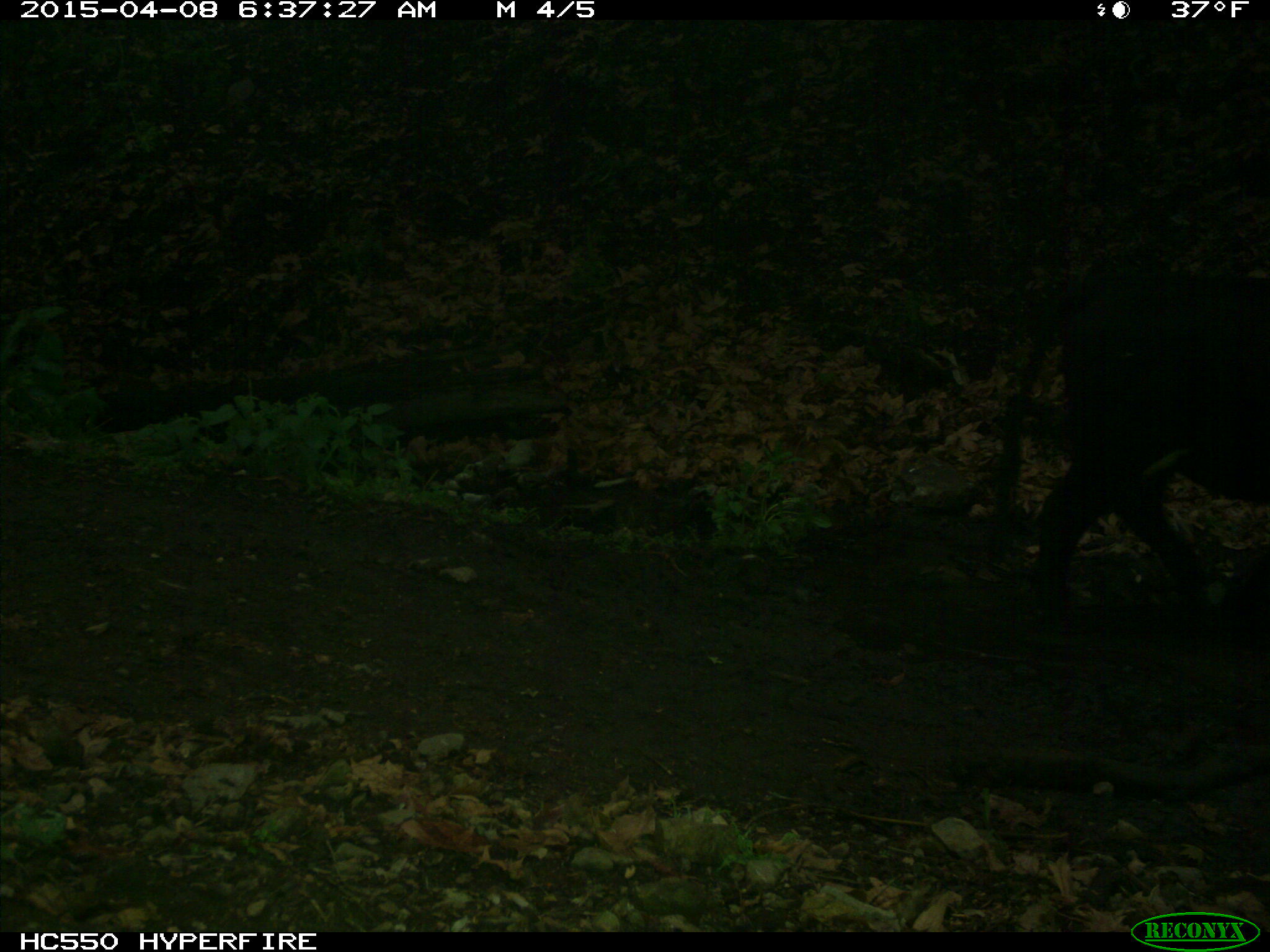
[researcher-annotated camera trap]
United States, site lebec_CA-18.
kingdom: Animalia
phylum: Chordata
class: Mammalia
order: Artiodactyla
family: Bovidae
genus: Bos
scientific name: Bos taurus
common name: domestic cow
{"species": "Bos taurus (domestic cow)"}